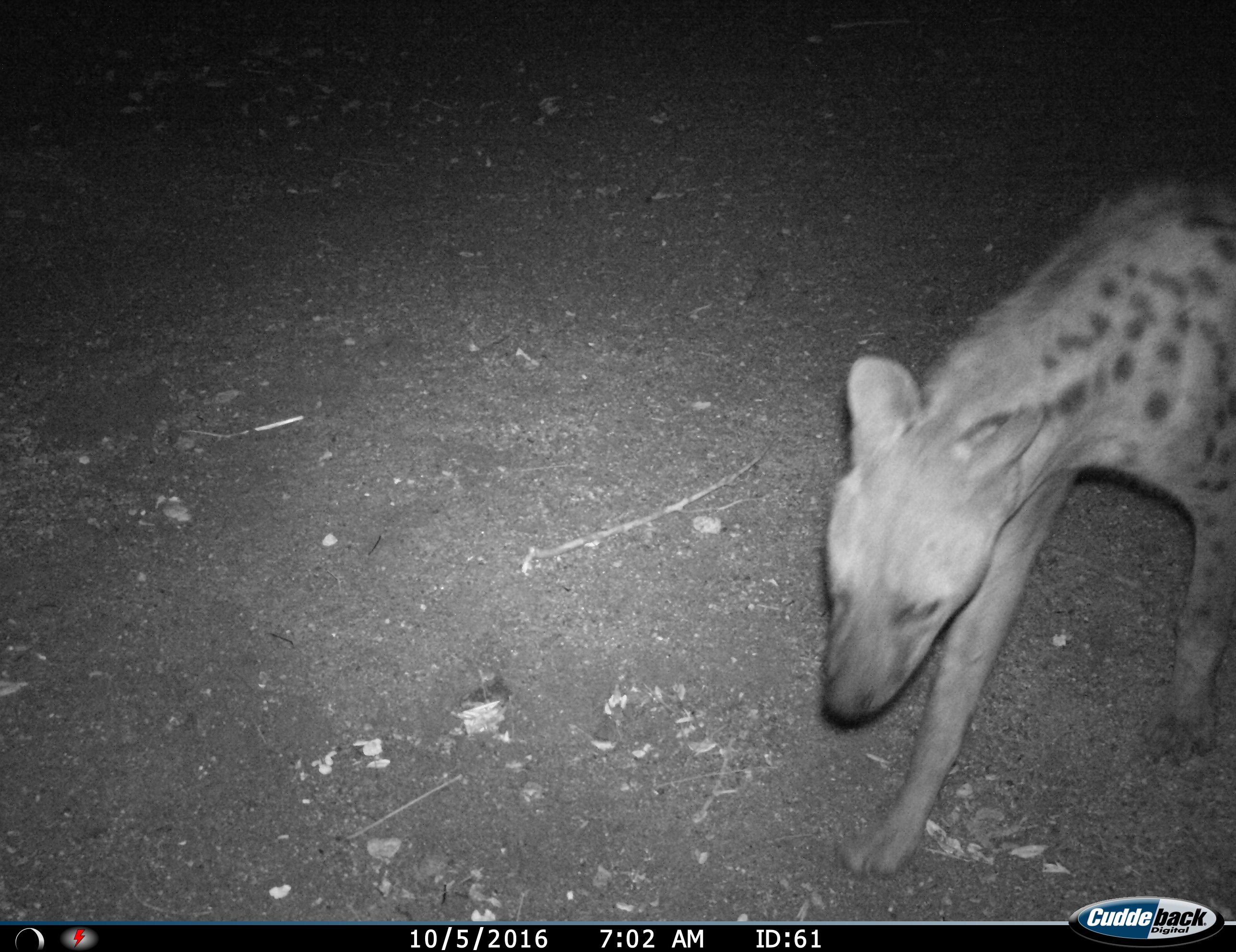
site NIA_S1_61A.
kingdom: Animalia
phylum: Chordata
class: Mammalia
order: Carnivora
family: Hyaenidae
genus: Crocuta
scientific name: Crocuta crocuta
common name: spotted hyena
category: hyenaspotted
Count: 1.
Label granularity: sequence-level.